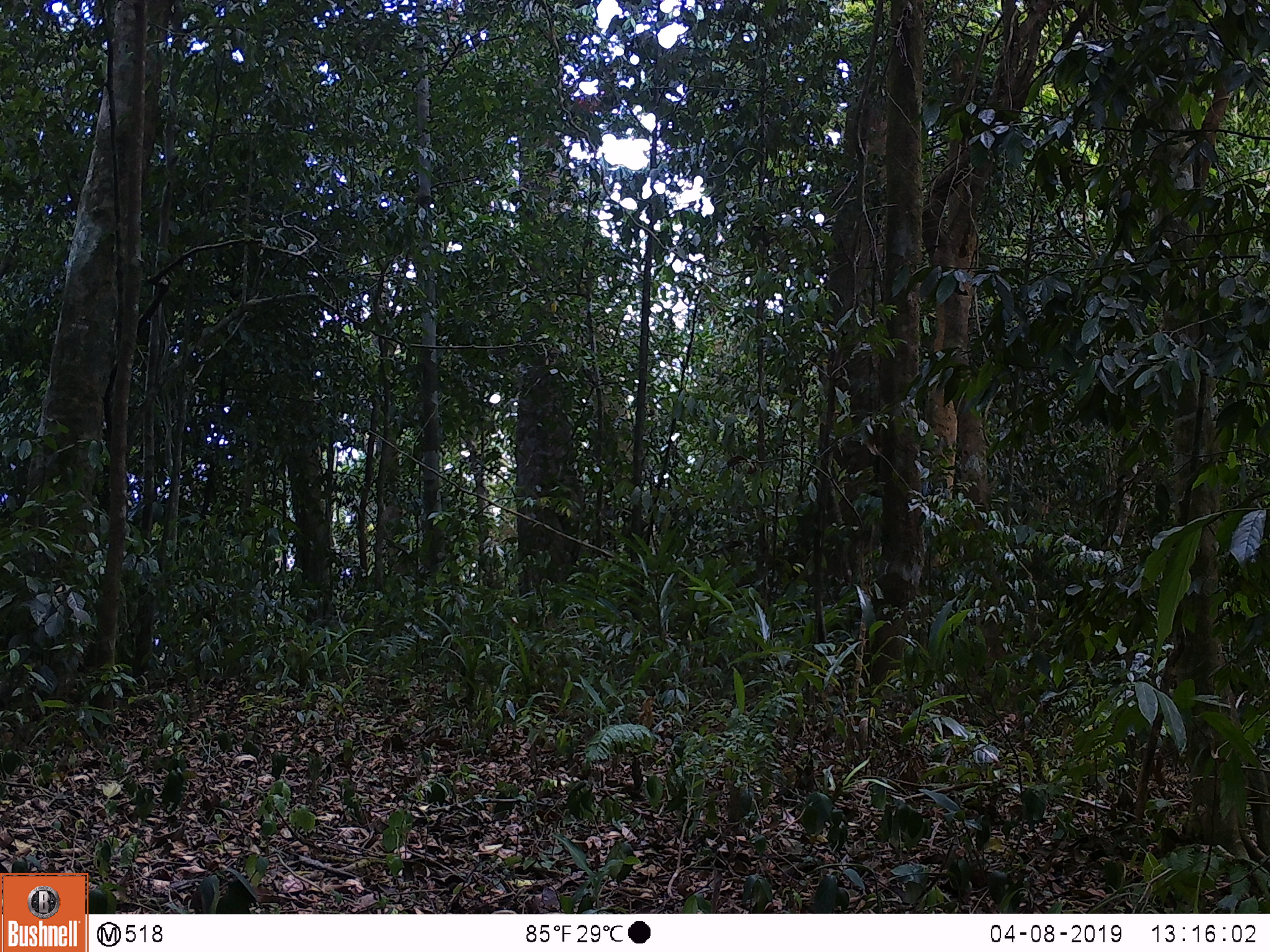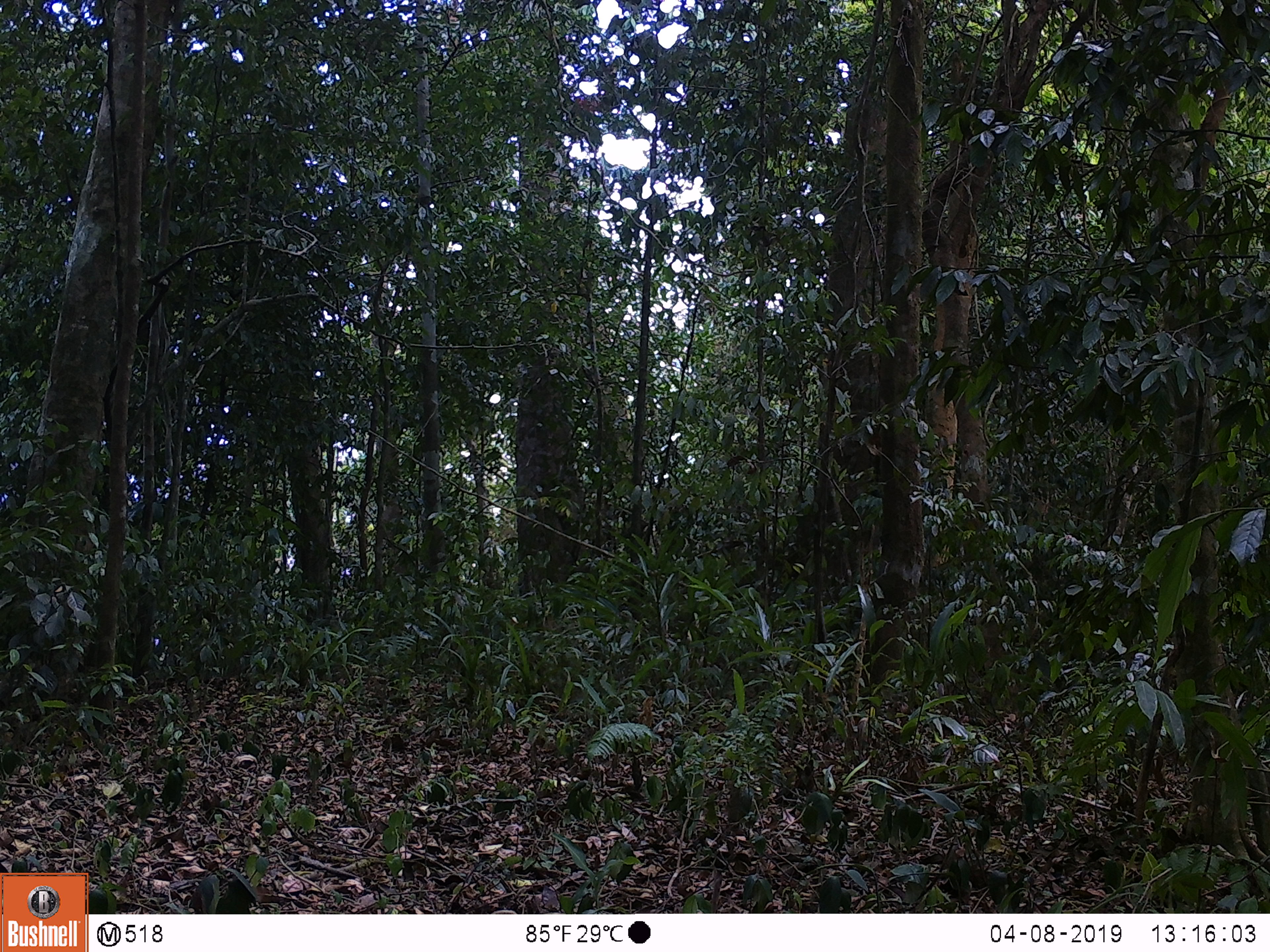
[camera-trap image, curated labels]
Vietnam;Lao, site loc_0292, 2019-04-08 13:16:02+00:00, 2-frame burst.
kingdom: Animalia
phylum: Chordata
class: Mammalia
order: Artiodactyla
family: Cervidae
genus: Muntiacus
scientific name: Muntiacus vuquangensis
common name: large-antlered muntjac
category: large antlered muntjac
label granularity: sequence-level